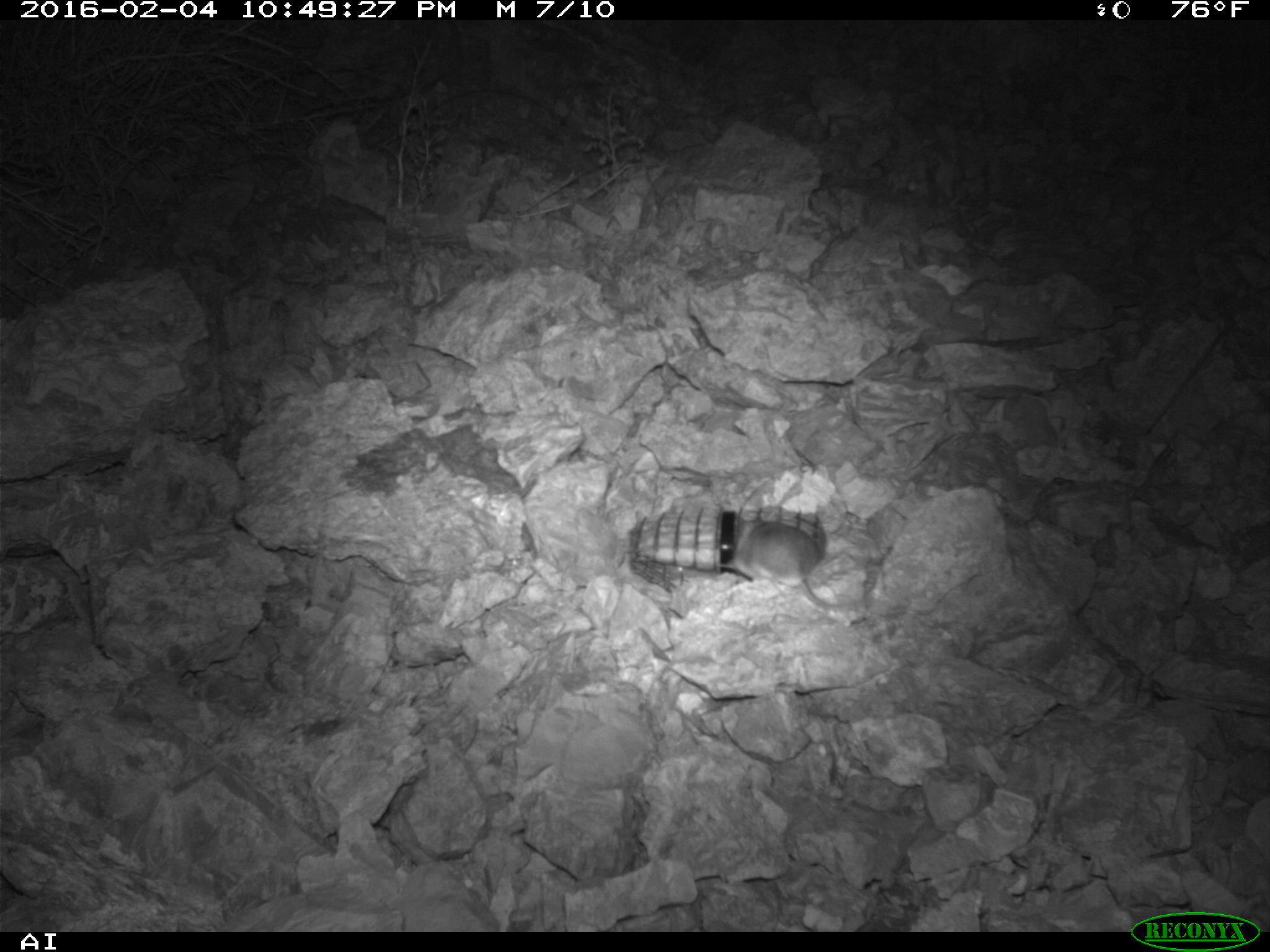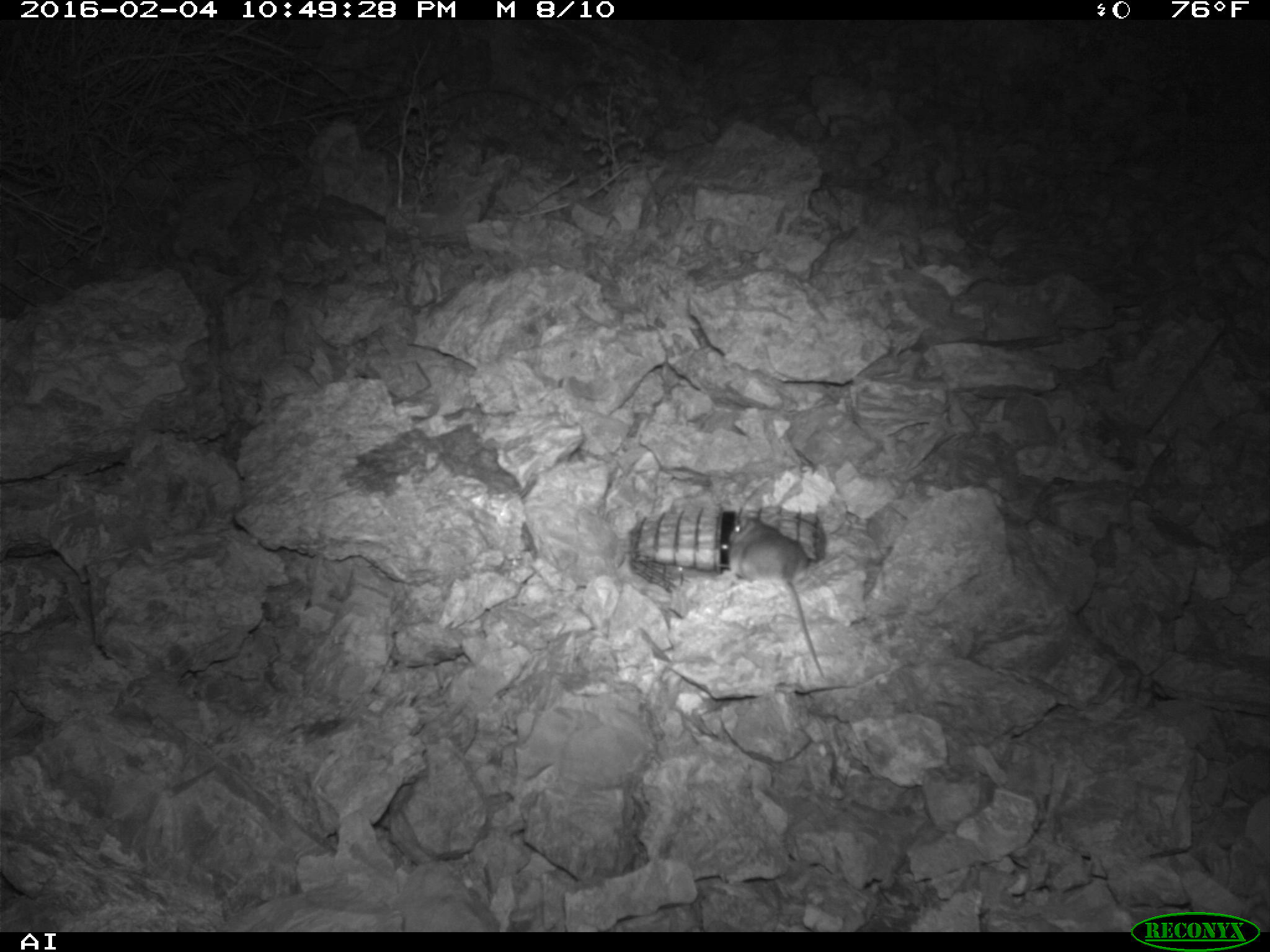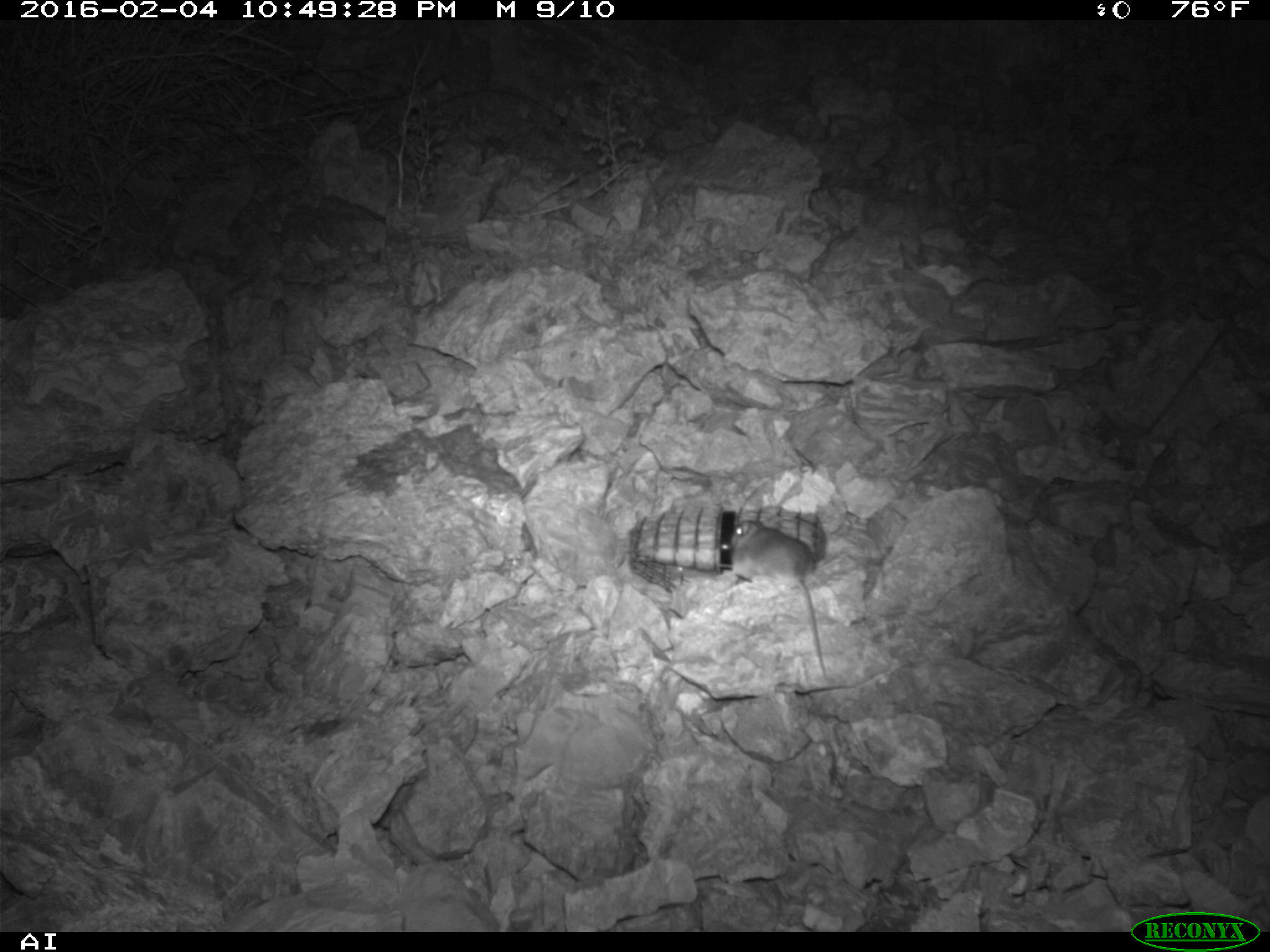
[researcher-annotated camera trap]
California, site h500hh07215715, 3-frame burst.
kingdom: Animalia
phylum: Chordata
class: Mammalia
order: Rodentia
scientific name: Rodentia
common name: rodent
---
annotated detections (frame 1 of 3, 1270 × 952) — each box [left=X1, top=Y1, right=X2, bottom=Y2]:
rodent: [left=721, top=506, right=867, bottom=611]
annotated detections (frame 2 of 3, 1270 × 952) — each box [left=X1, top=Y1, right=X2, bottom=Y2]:
rodent: [left=728, top=517, right=824, bottom=681]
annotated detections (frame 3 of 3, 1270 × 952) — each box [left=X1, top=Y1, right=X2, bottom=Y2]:
rodent: [left=727, top=518, right=828, bottom=678]